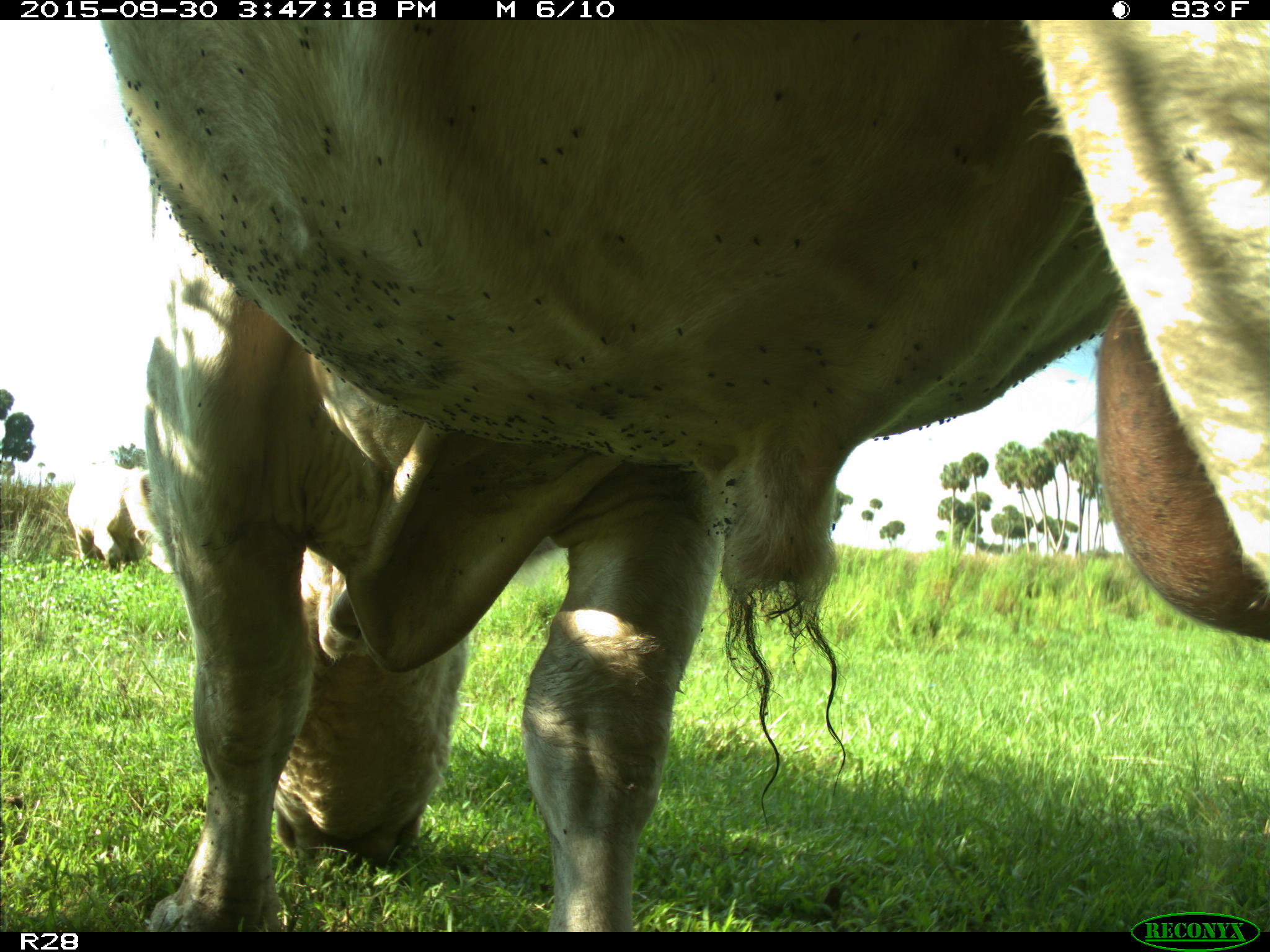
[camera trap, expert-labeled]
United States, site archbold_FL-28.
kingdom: Animalia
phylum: Chordata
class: Mammalia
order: Artiodactyla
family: Bovidae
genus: Bos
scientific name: Bos taurus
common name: domestic cow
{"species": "Bos taurus (domestic cow)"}